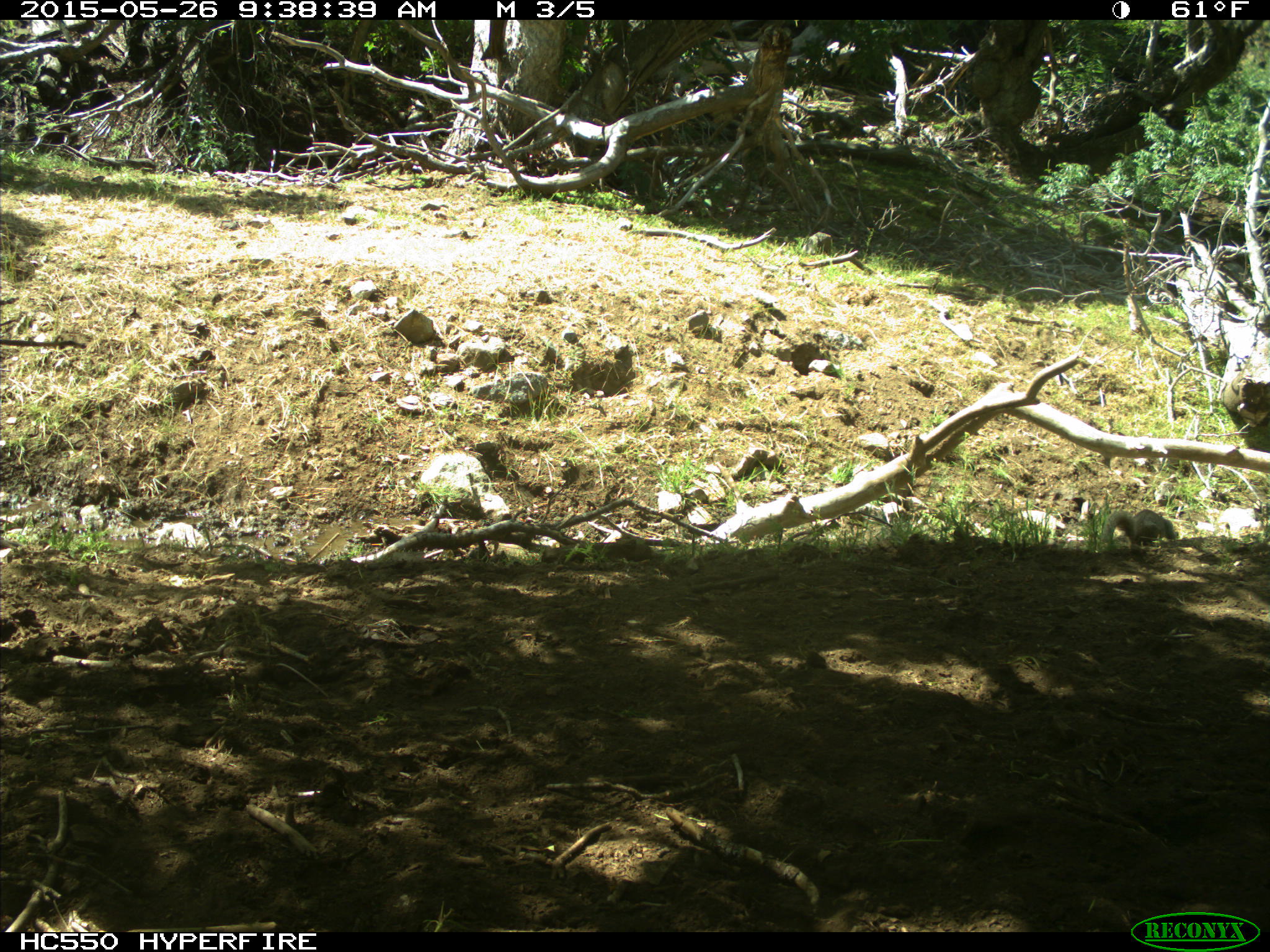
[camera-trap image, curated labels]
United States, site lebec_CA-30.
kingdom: Animalia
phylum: Chordata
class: Mammalia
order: Rodentia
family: Sciuridae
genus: Otospermophilus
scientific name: Otospermophilus beecheyi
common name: california ground squirrel